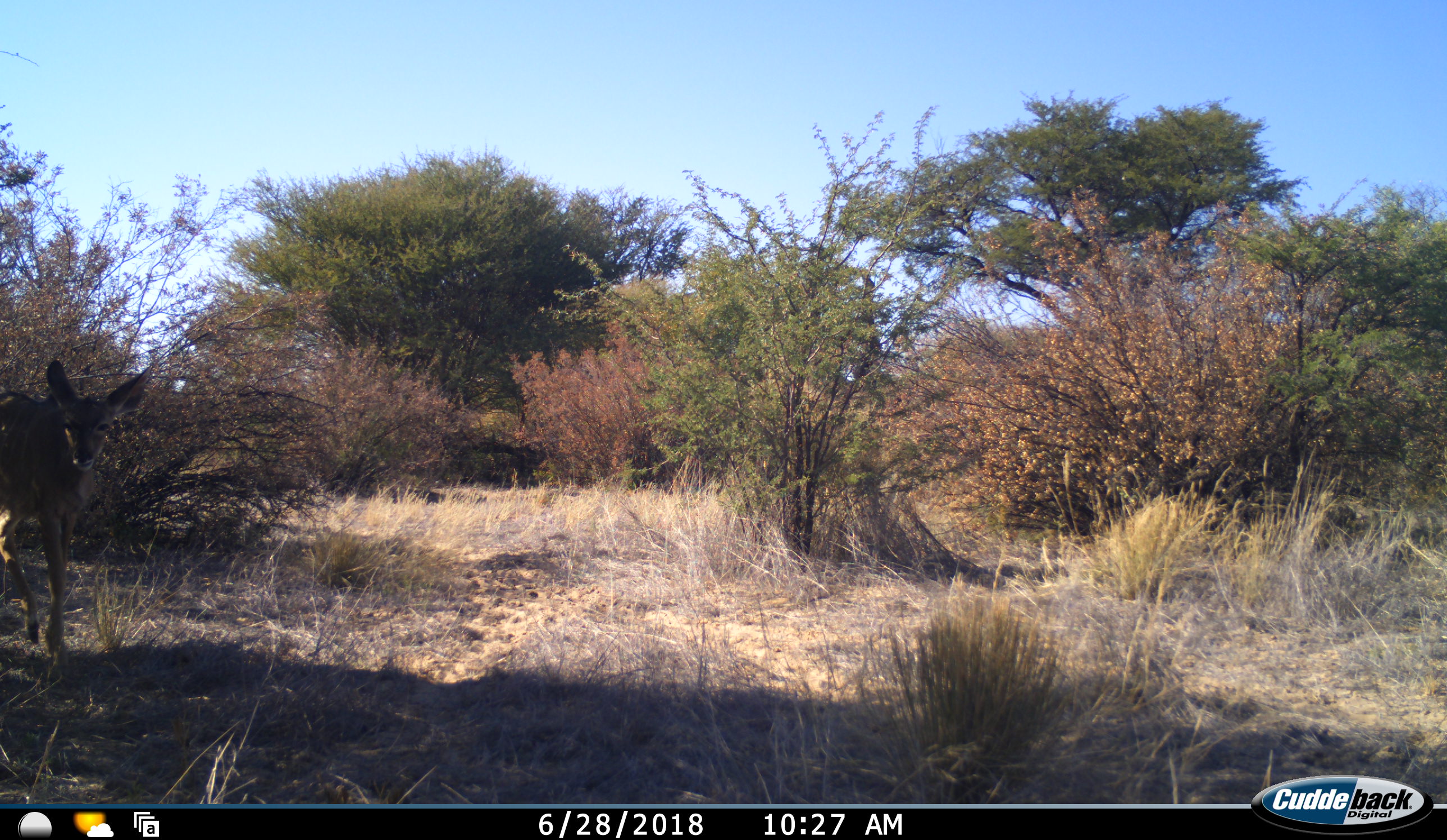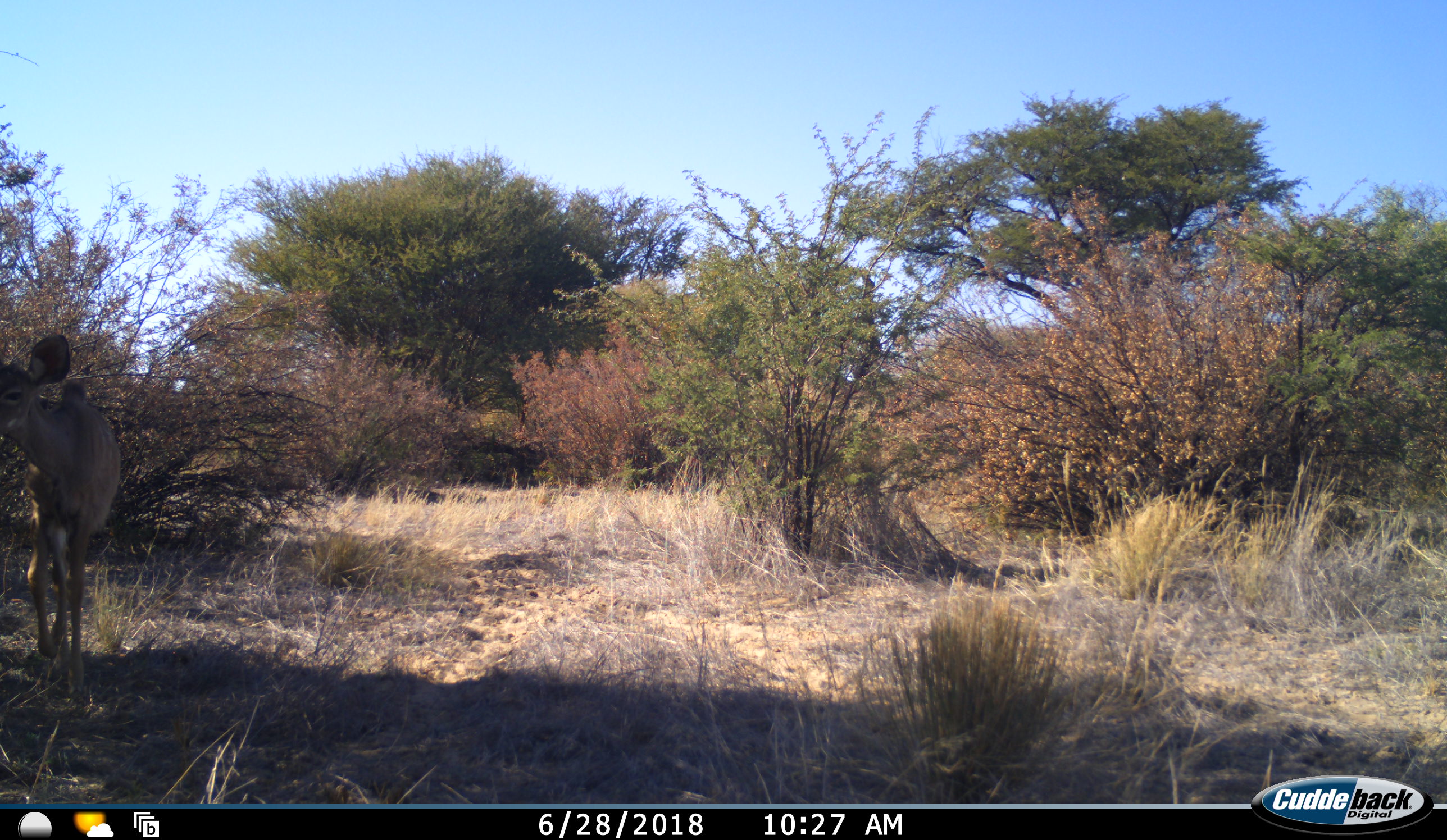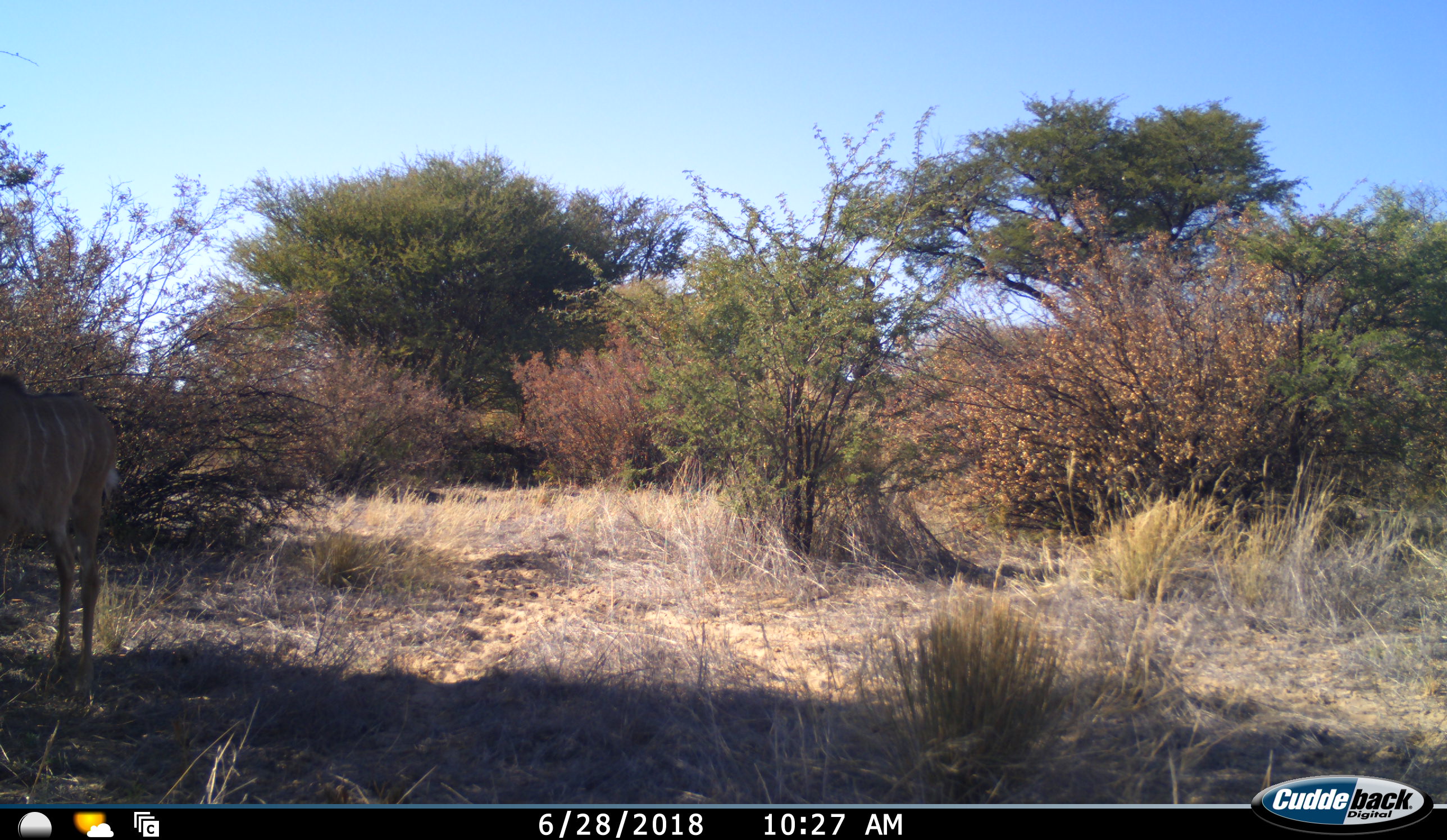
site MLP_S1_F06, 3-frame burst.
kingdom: Animalia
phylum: Chordata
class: Mammalia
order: Artiodactyla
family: Bovidae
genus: Tragelaphus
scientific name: Tragelaphus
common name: kudu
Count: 1.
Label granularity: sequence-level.